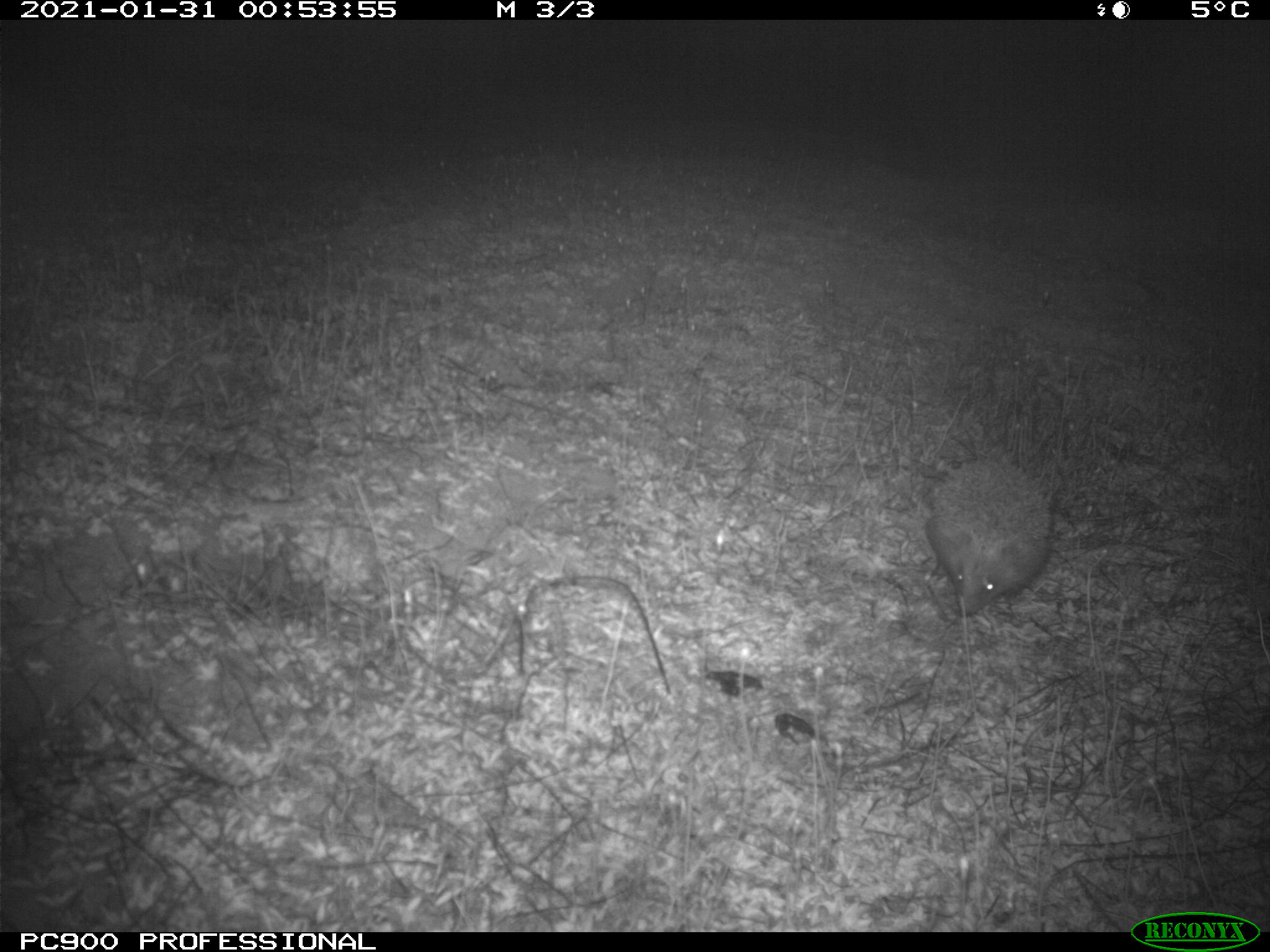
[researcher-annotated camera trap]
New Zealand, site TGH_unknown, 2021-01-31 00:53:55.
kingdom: Animalia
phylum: Chordata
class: Mammalia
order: Eulipotyphla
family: Erinaceidae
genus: Erinaceus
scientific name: Erinaceus europaeus europaeus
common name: european hedgehog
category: hedgehog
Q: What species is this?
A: Hedgehog (european hedgehog) (Erinaceus europaeus europaeus).